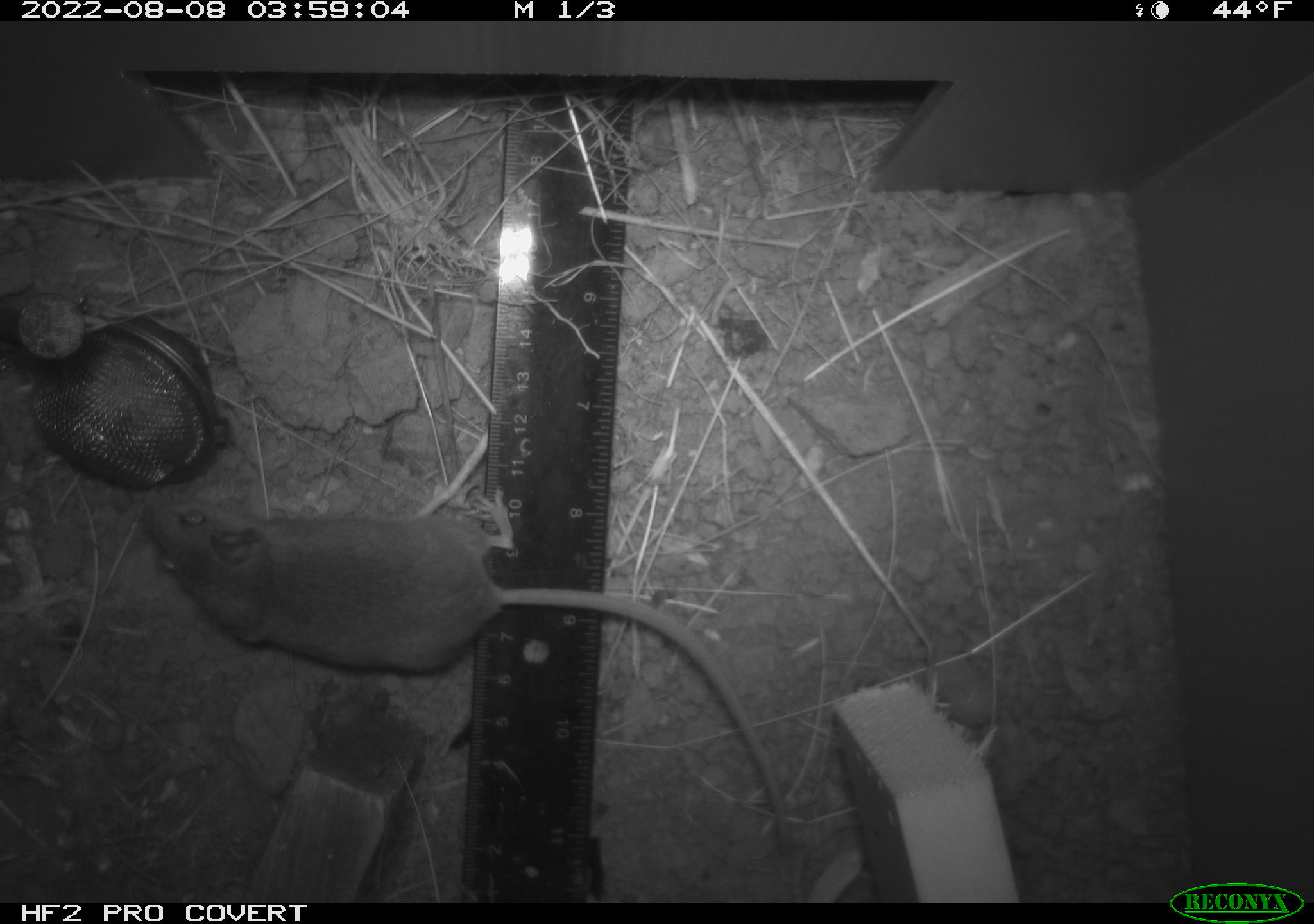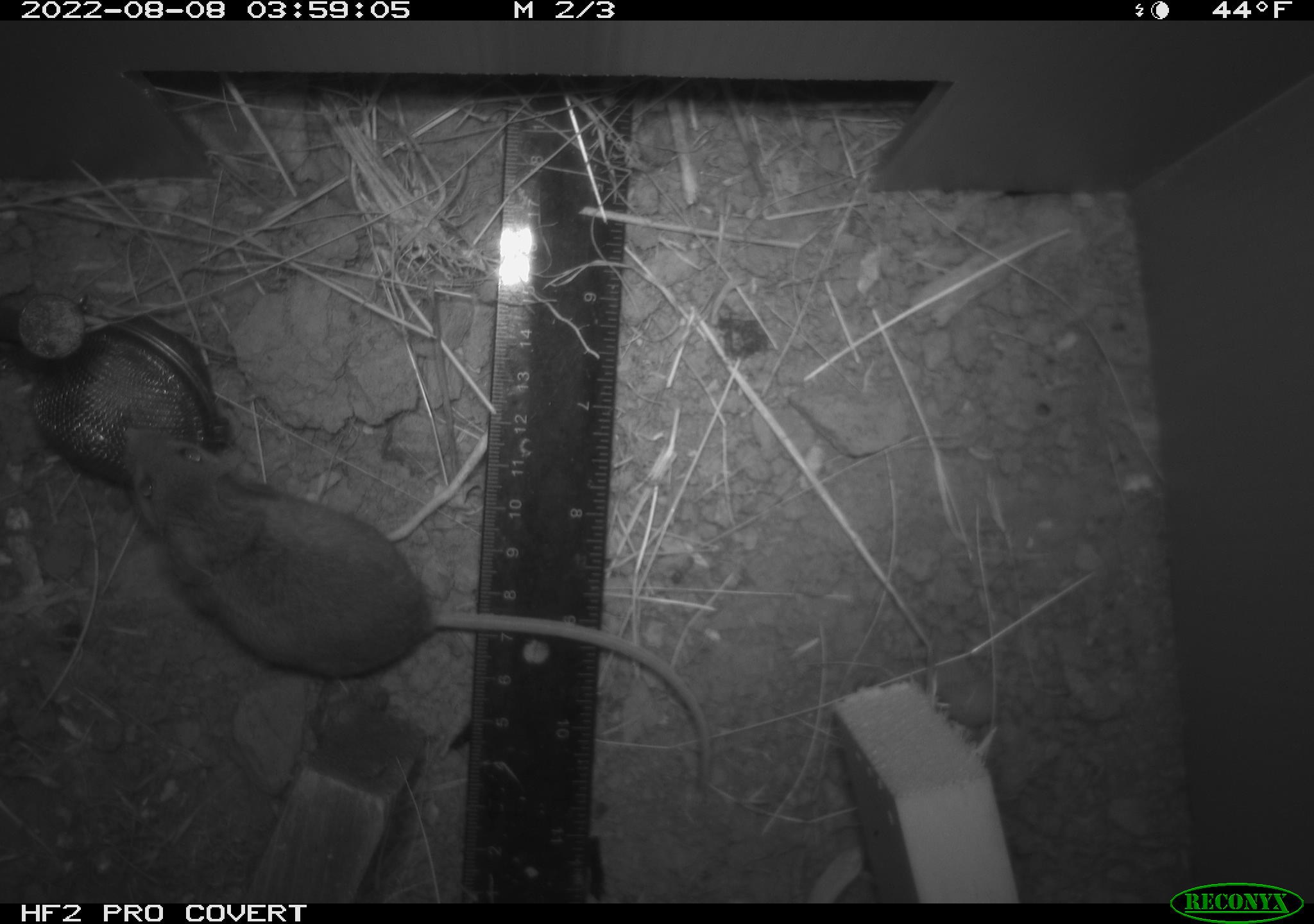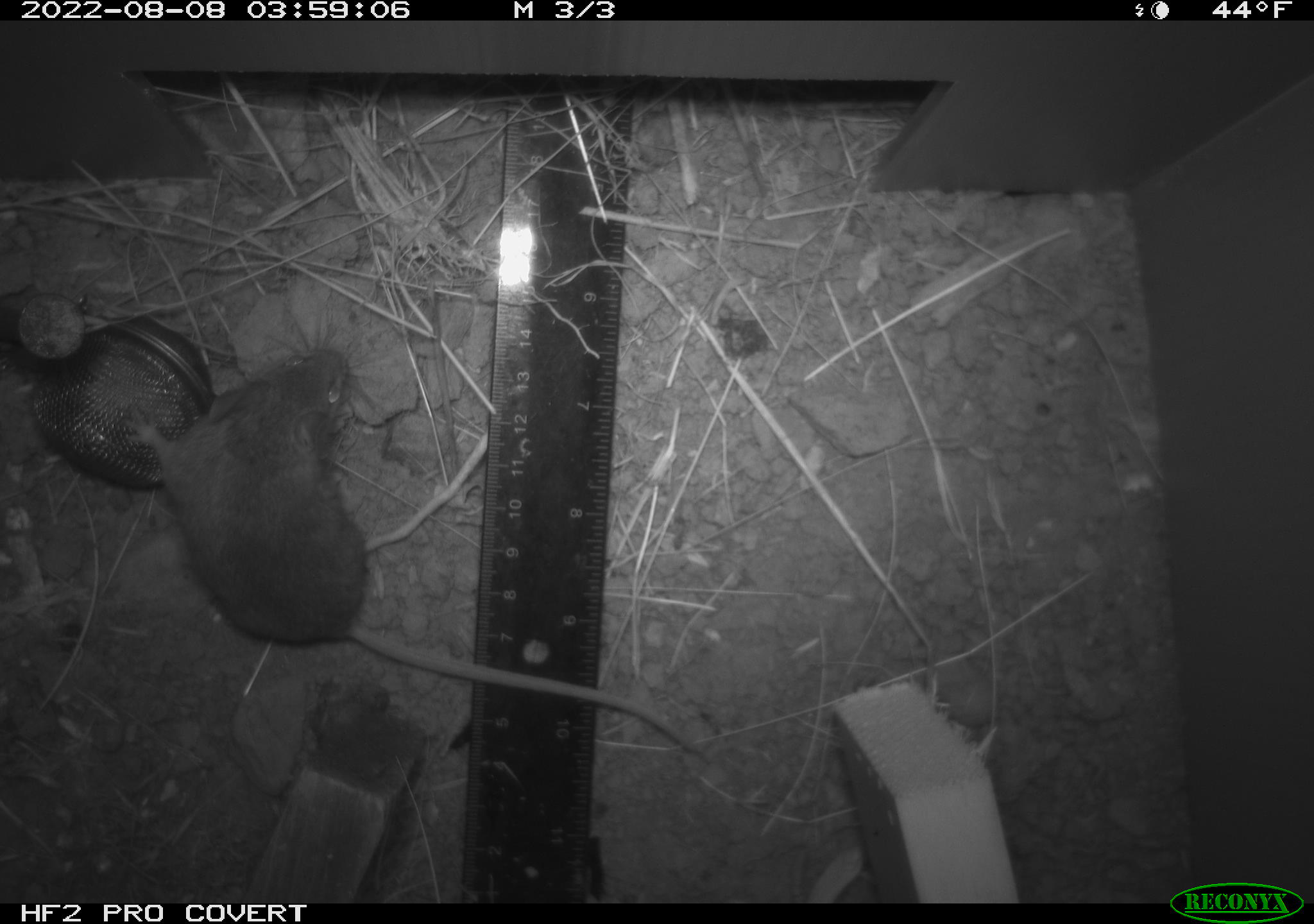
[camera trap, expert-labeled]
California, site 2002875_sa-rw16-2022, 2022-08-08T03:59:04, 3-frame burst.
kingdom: Animalia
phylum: Chordata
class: Mammalia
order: Rodentia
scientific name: Rodentia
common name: mouse species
Mouse species (Rodentia).